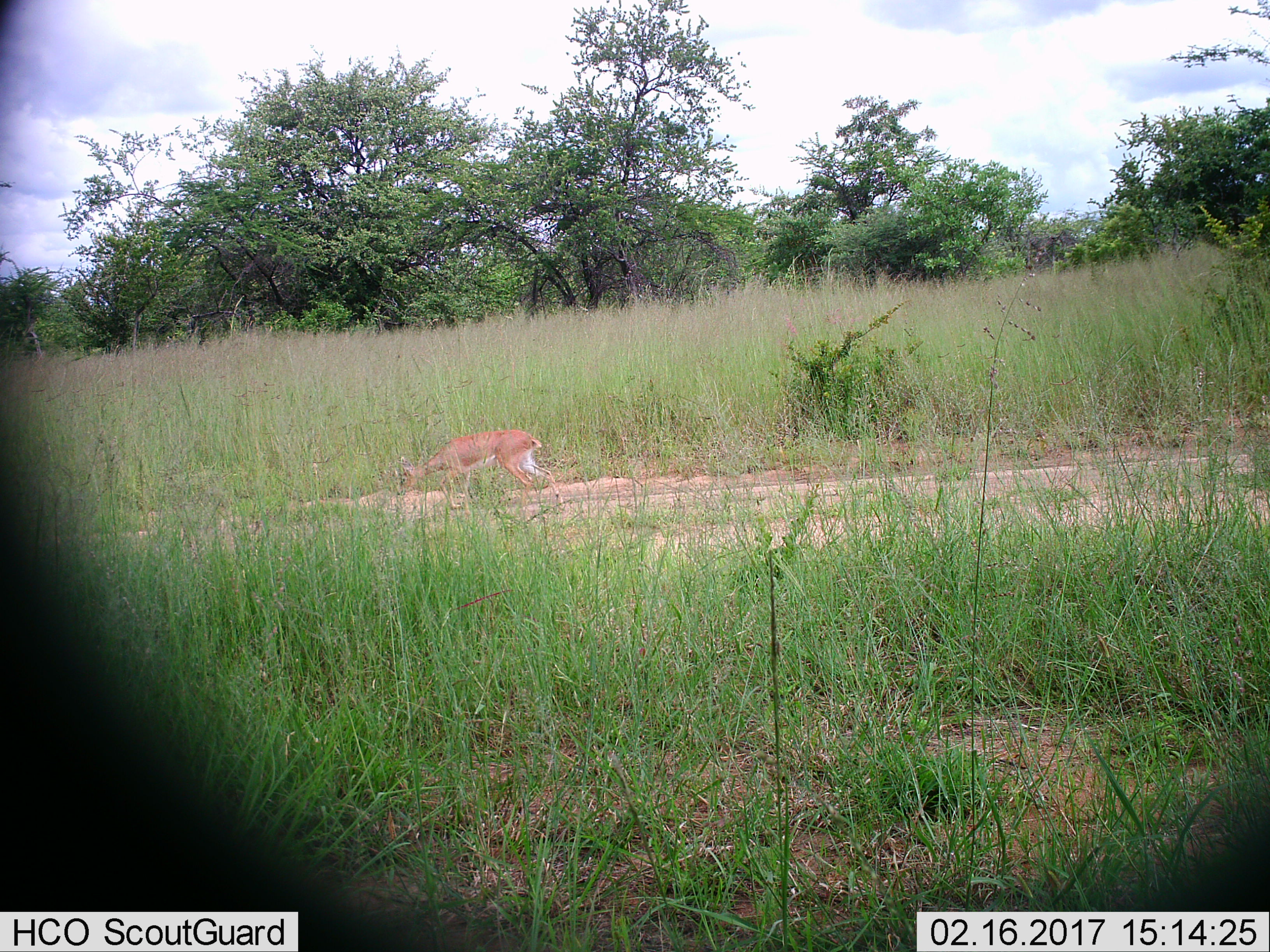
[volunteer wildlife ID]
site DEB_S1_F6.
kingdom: Animalia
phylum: Chordata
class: Mammalia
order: Artiodactyla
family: Bovidae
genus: Raphicerus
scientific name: Raphicerus campestris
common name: steenbok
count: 1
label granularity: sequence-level